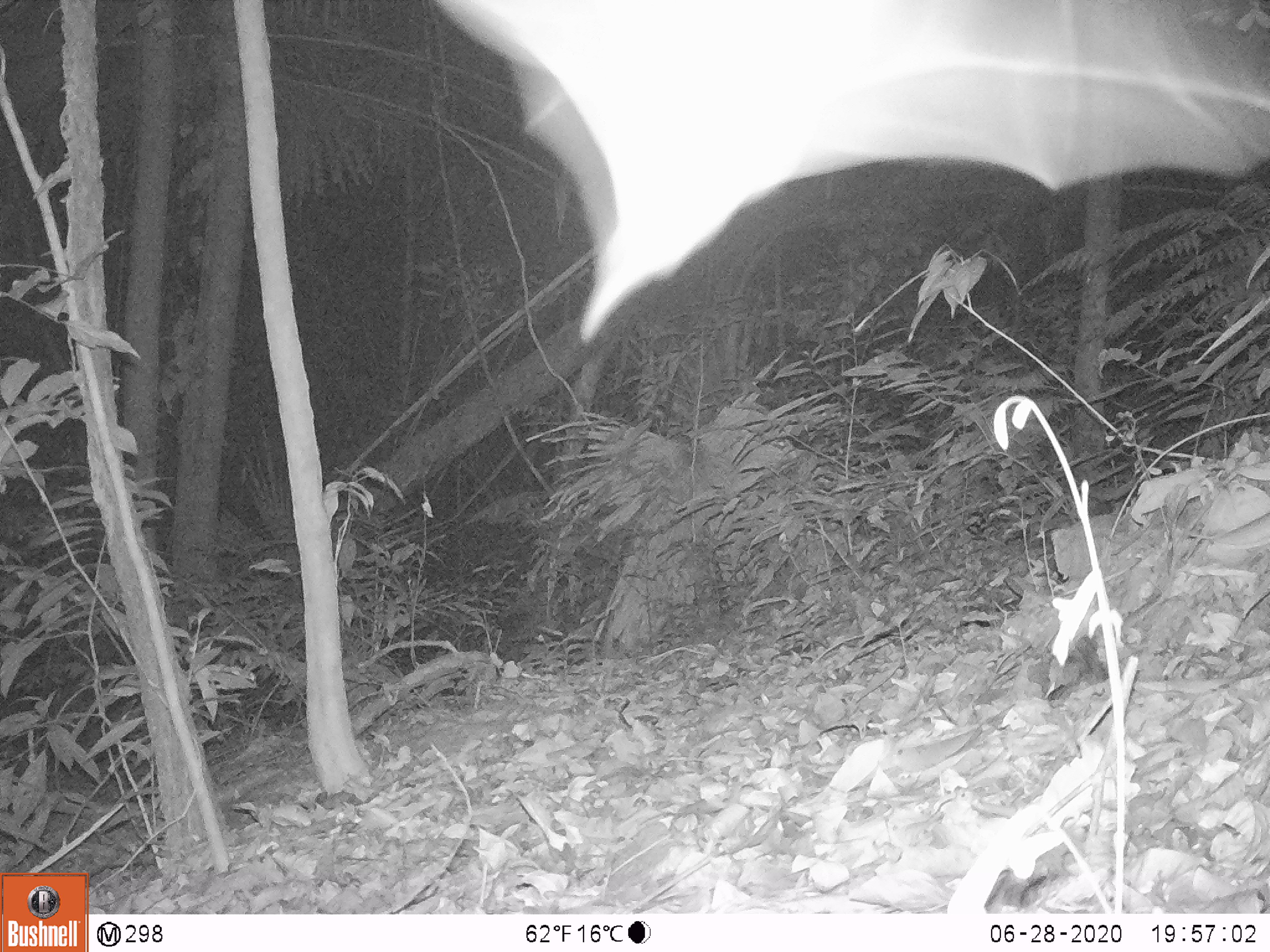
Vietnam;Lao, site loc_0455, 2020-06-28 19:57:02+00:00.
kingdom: Animalia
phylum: Arthropoda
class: Insecta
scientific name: Insecta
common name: insect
Insect (Insecta). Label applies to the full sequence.